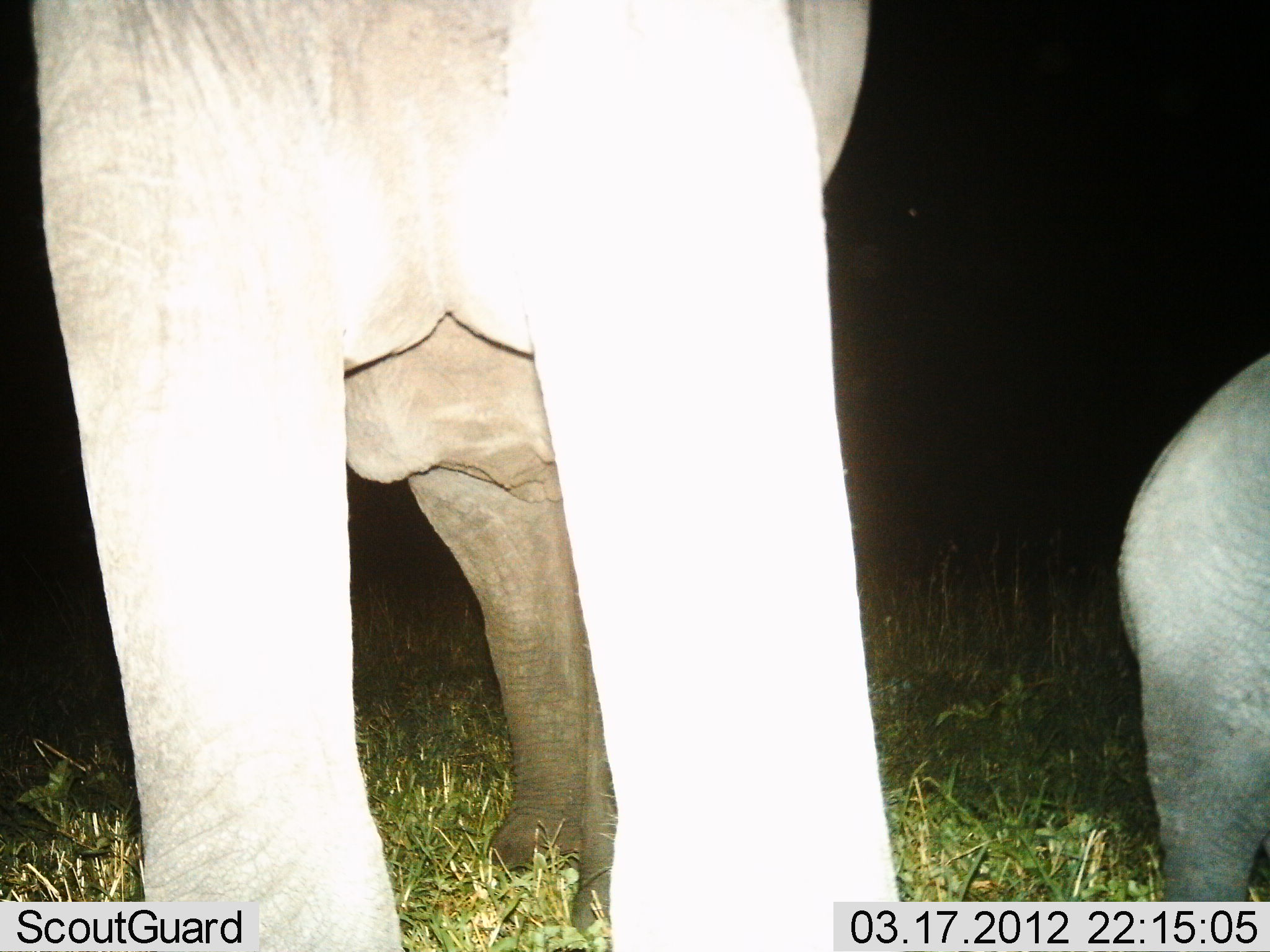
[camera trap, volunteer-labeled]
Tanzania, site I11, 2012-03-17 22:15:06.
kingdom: Animalia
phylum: Chordata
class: Mammalia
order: Proboscidea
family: Elephantidae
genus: Loxodonta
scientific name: Loxodonta africana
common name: african bush elephant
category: elephant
Elephant (african bush elephant) (Loxodonta africana), count 2. Behavior (volunteer vote fractions): standing 89%, resting 4%, moving 7%, interacting 0%. Young present (vote fraction): 64%. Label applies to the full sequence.